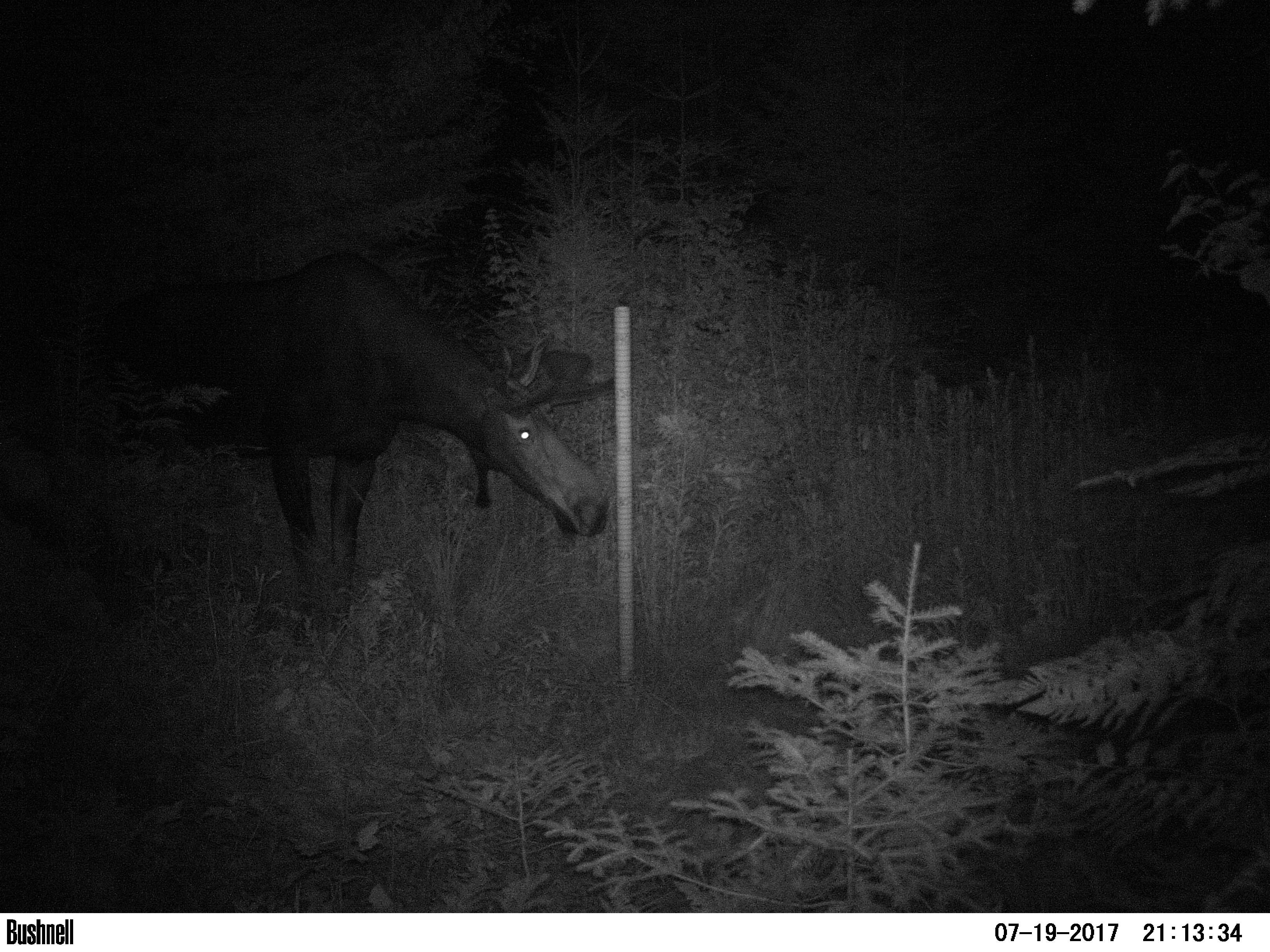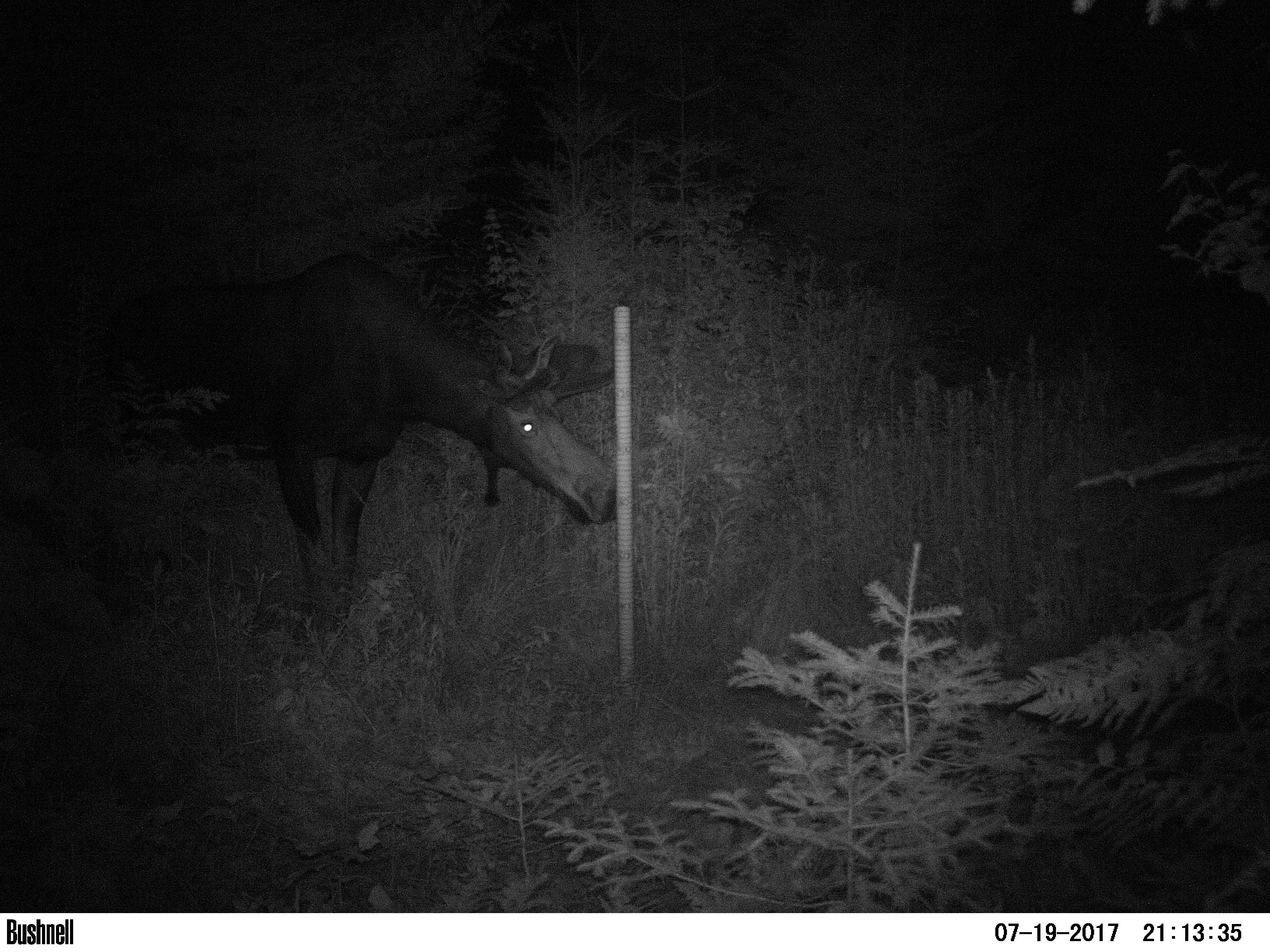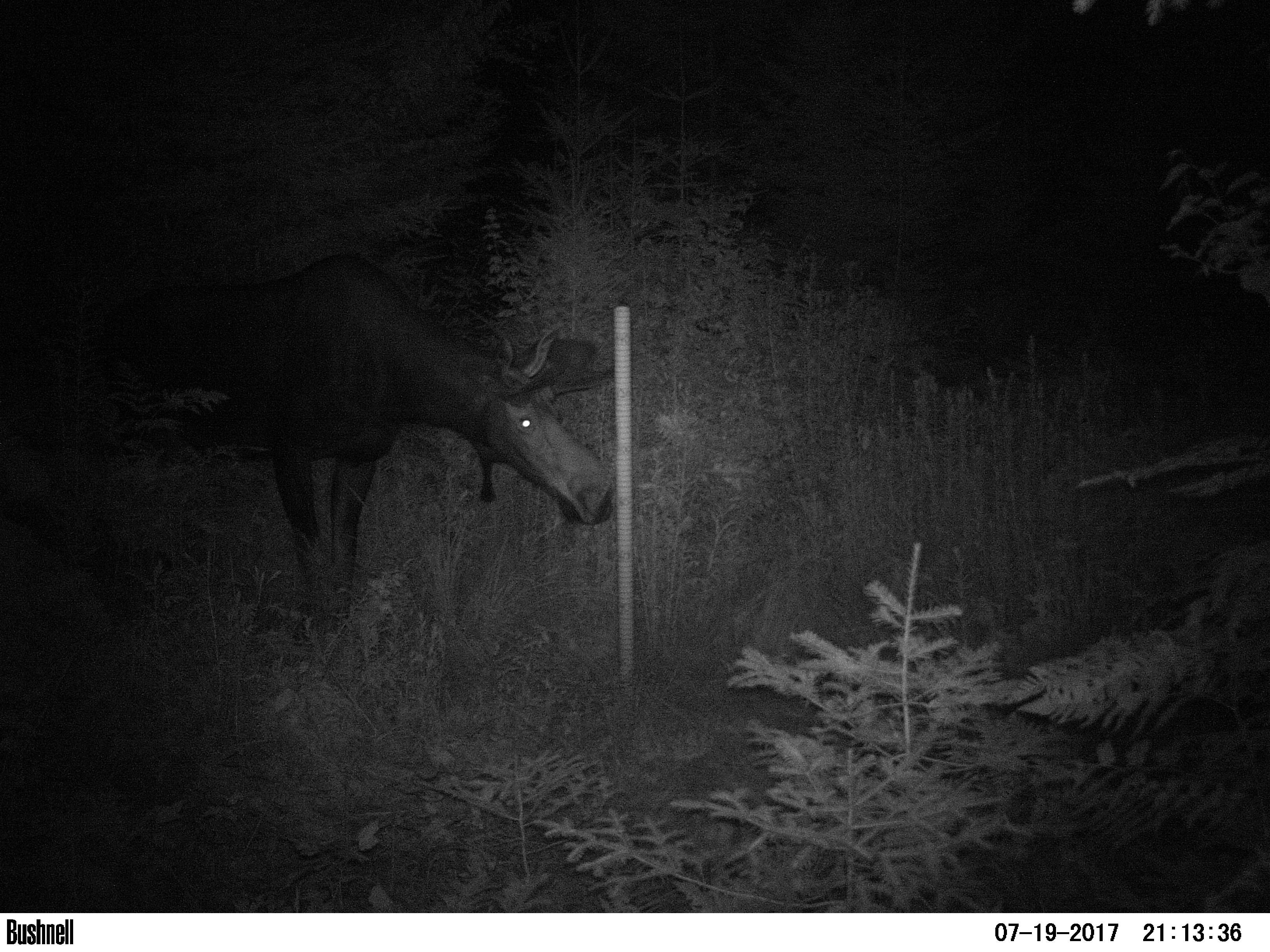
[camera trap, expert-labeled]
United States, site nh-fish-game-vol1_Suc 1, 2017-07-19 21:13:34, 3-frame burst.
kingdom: Animalia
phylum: Chordata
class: Mammalia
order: Artiodactyla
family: Cervidae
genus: Alces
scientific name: Alces alces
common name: moose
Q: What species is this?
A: Moose (Alces alces).